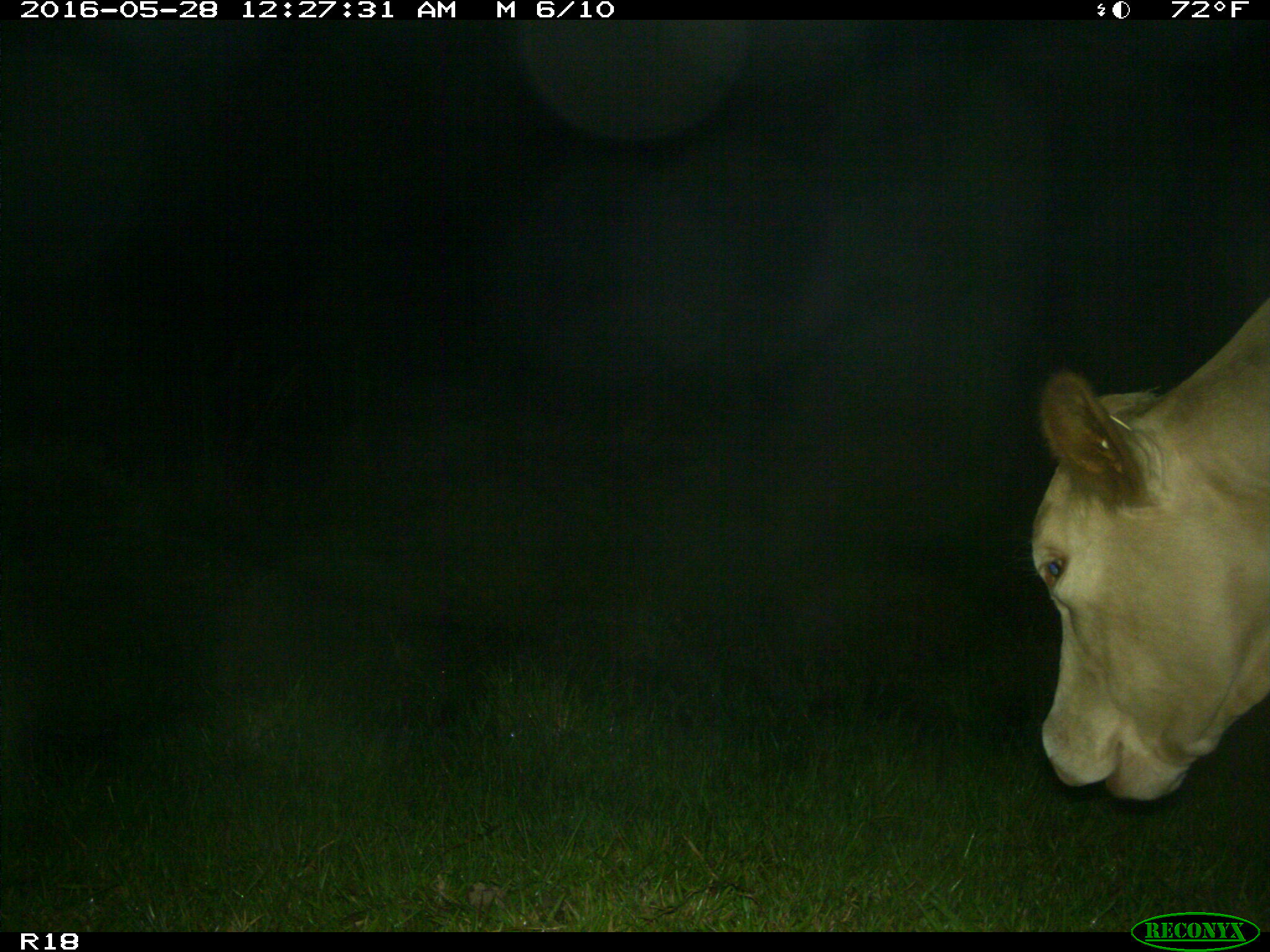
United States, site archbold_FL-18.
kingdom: Animalia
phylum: Chordata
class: Mammalia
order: Artiodactyla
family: Bovidae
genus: Bos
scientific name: Bos taurus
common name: domestic cow